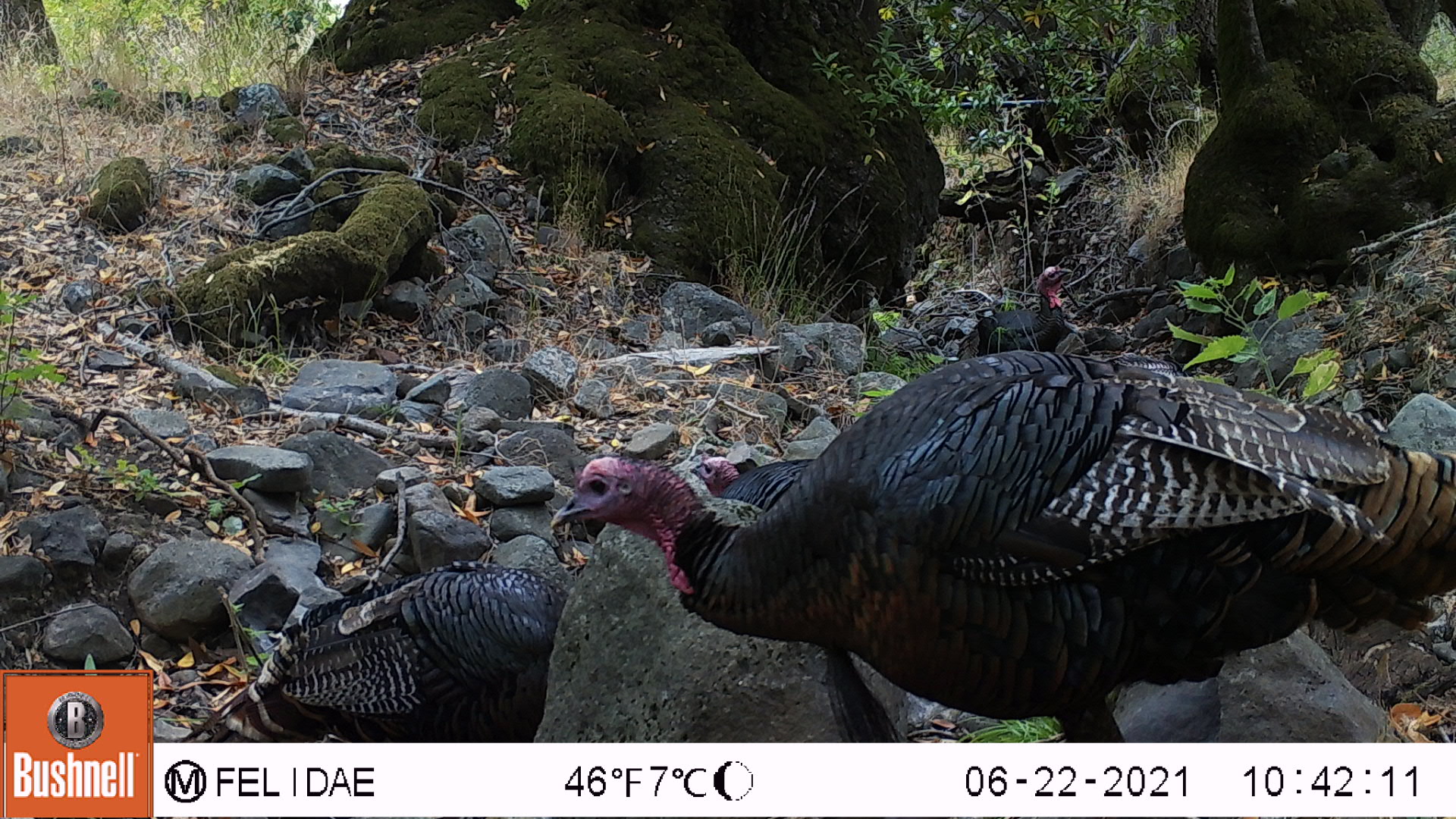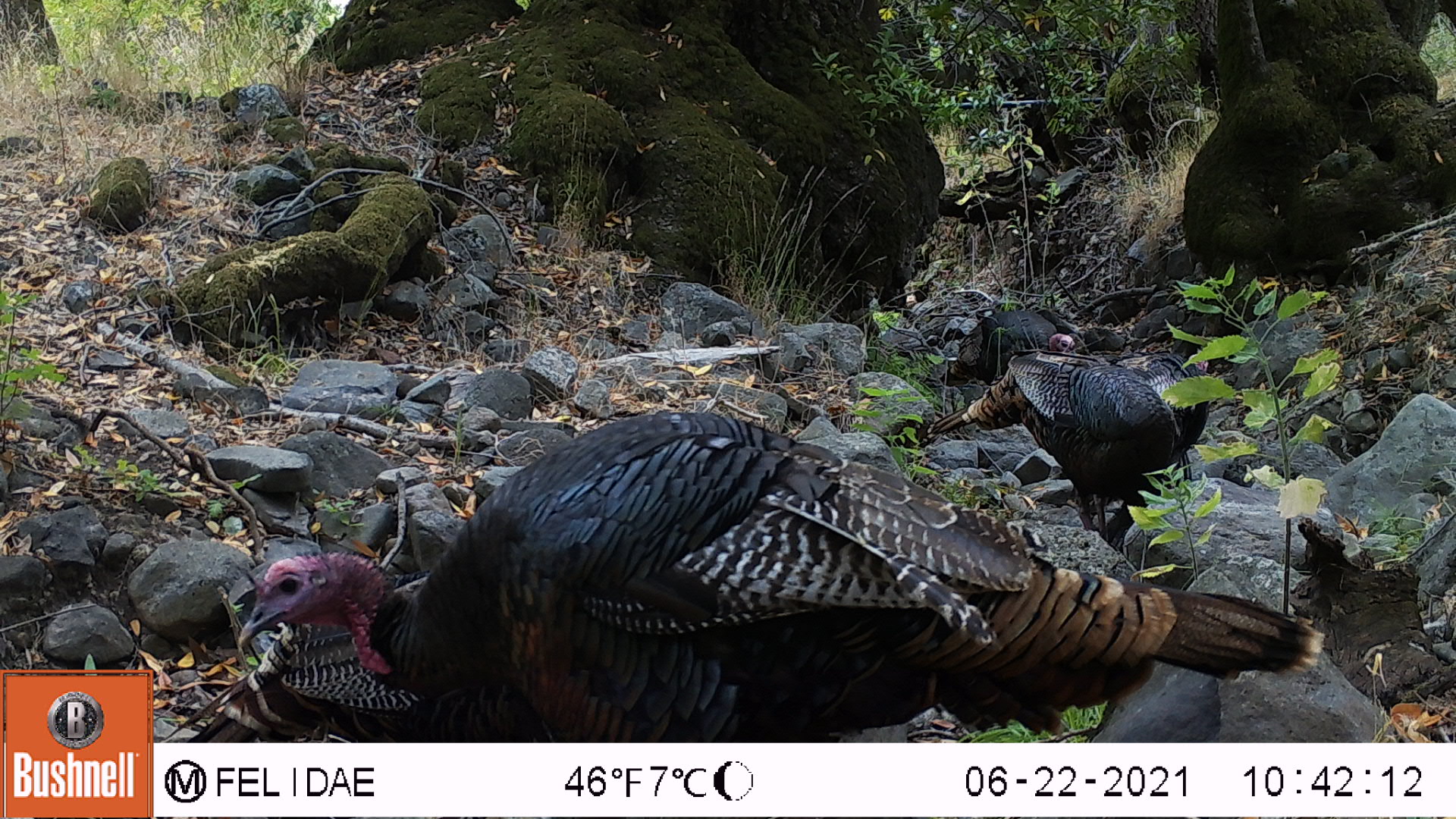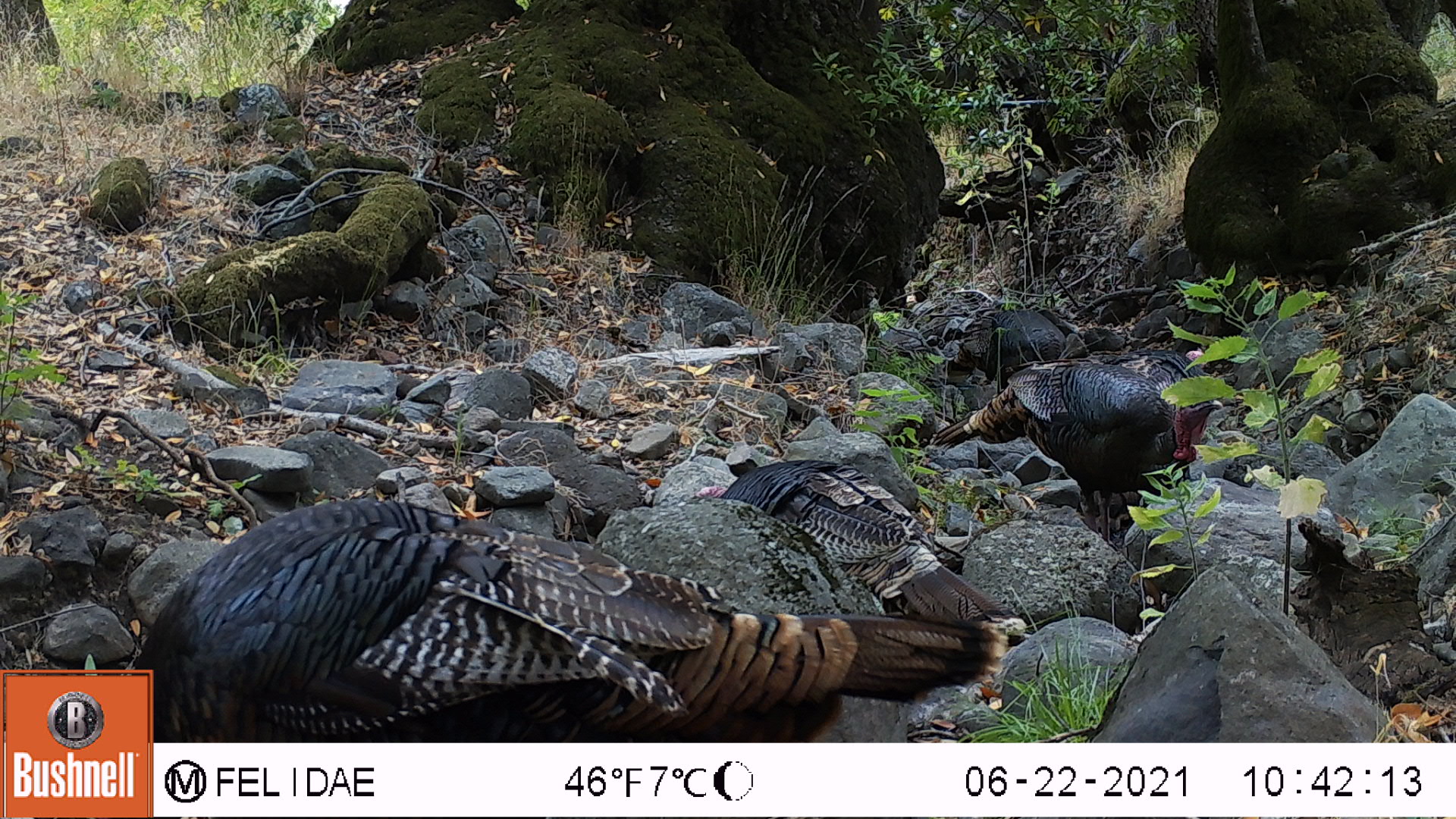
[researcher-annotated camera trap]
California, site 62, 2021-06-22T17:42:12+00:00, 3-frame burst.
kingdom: Animalia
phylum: Chordata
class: Aves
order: Galliformes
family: Phasianidae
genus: Meleagris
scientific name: Meleagris gallopavo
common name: turkey